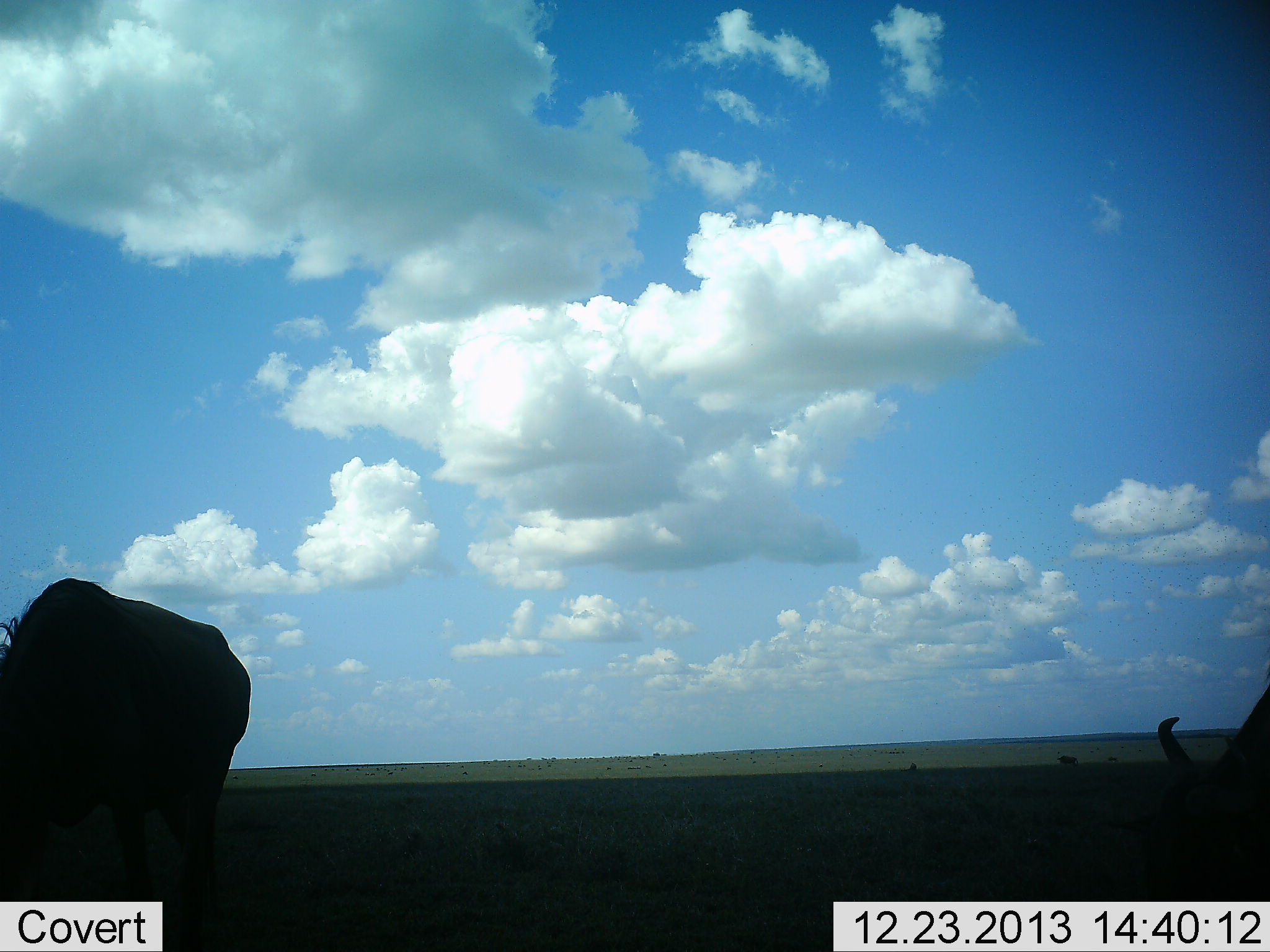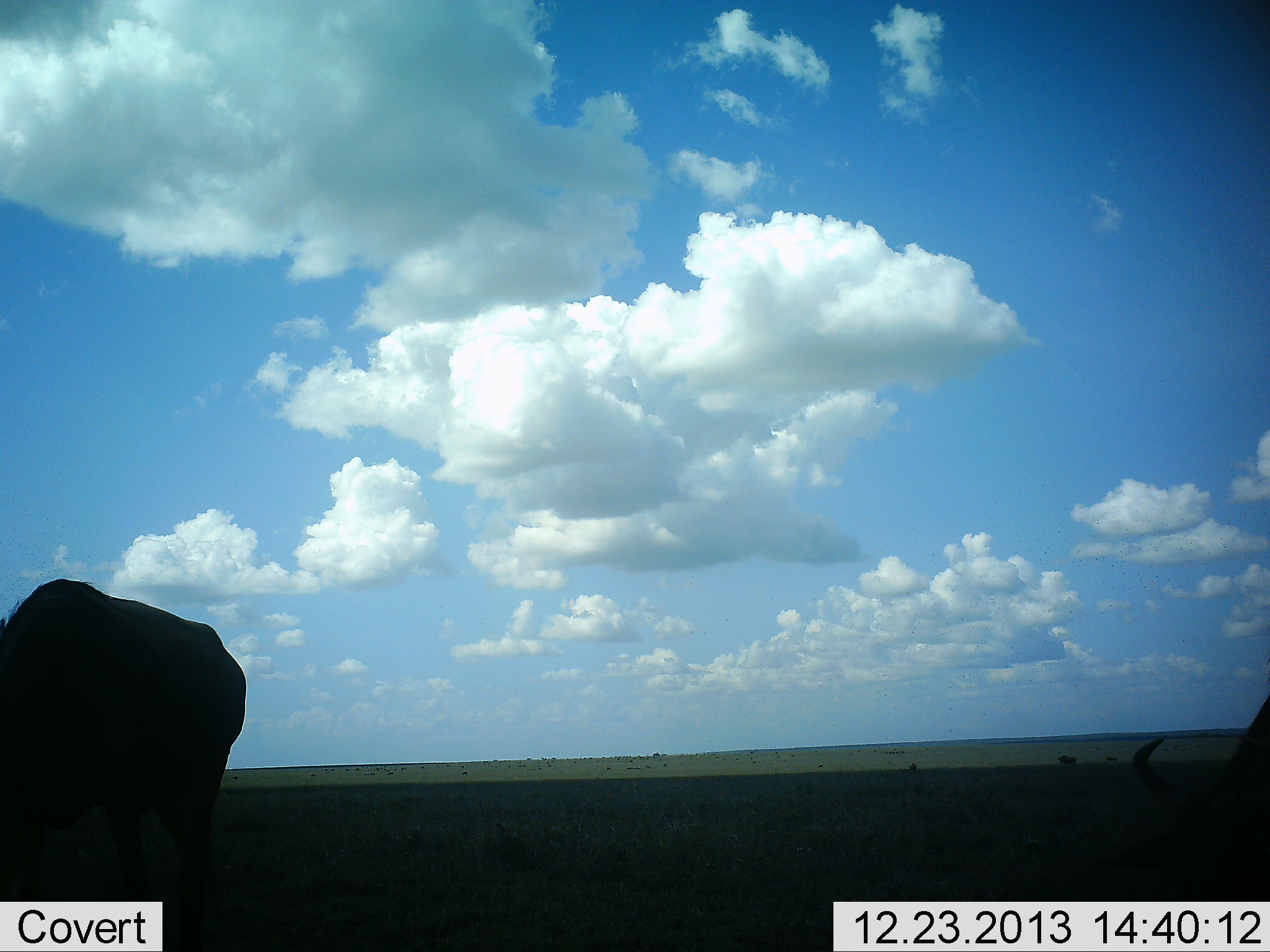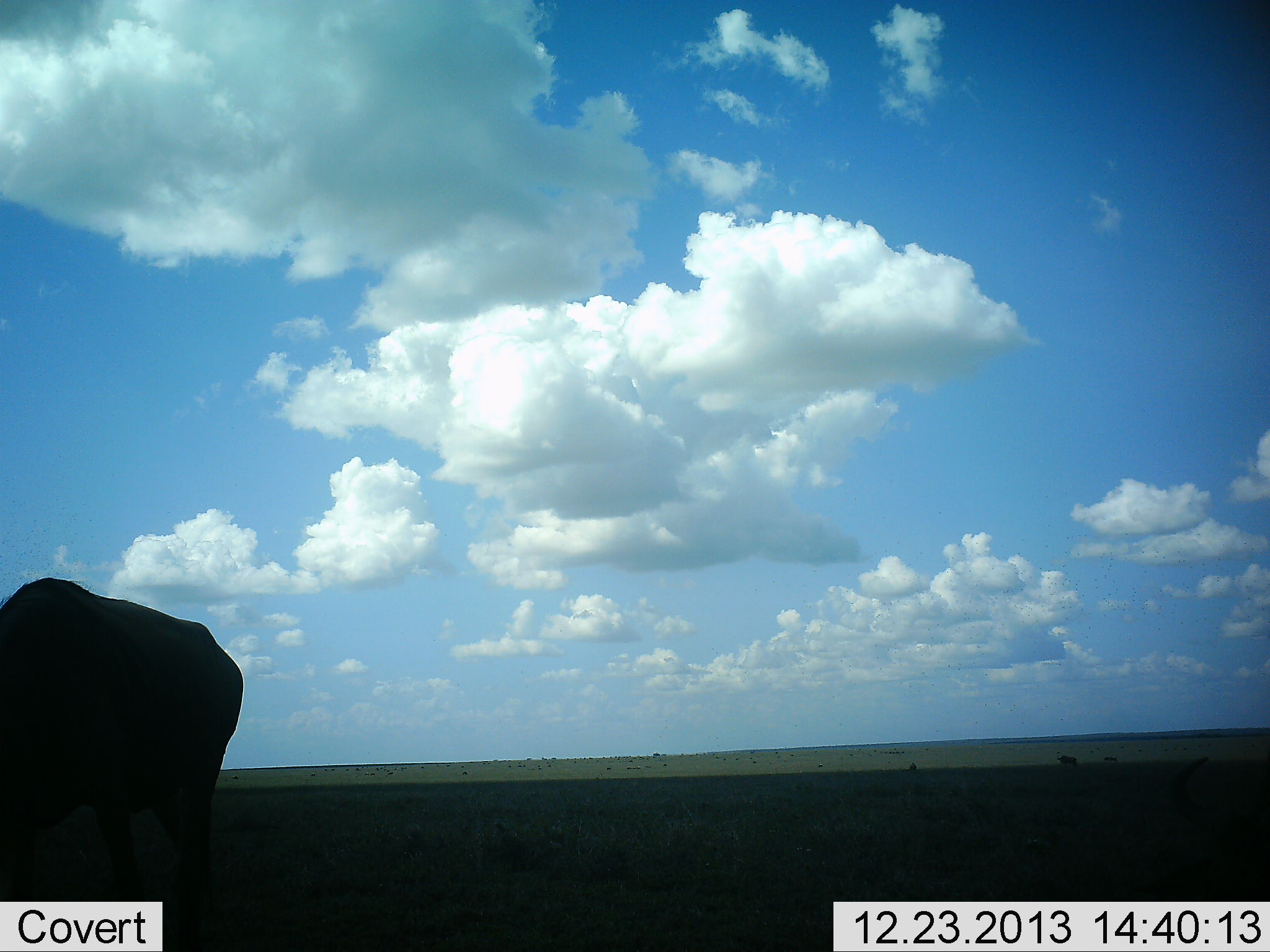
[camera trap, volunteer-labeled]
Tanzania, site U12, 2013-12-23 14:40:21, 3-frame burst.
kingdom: Animalia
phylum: Chordata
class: Mammalia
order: Artiodactyla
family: Bovidae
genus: Connochaetes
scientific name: Connochaetes taurinus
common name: blue wildebeest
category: wildebeest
Wildebeest (blue wildebeest) (Connochaetes taurinus), count 2. Behavior (volunteer vote fractions): standing 20%, resting 0%, moving 0%, interacting 0%. Young present (vote fraction): 0%. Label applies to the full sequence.